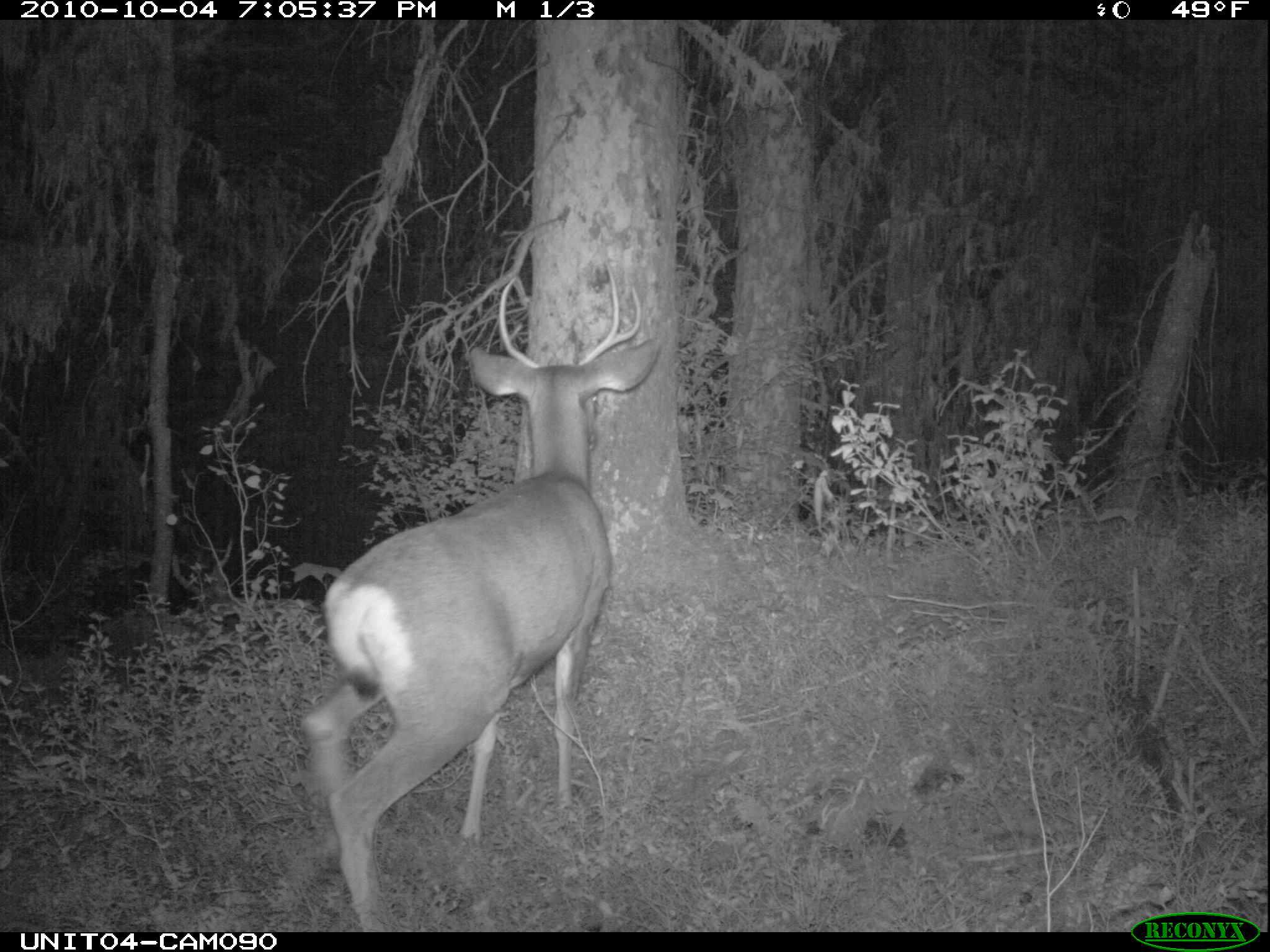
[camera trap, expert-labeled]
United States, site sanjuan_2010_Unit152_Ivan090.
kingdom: Animalia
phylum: Chordata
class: Mammalia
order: Artiodactyla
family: Cervidae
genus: Odocoileus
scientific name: Odocoileus hemionus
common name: mule deer